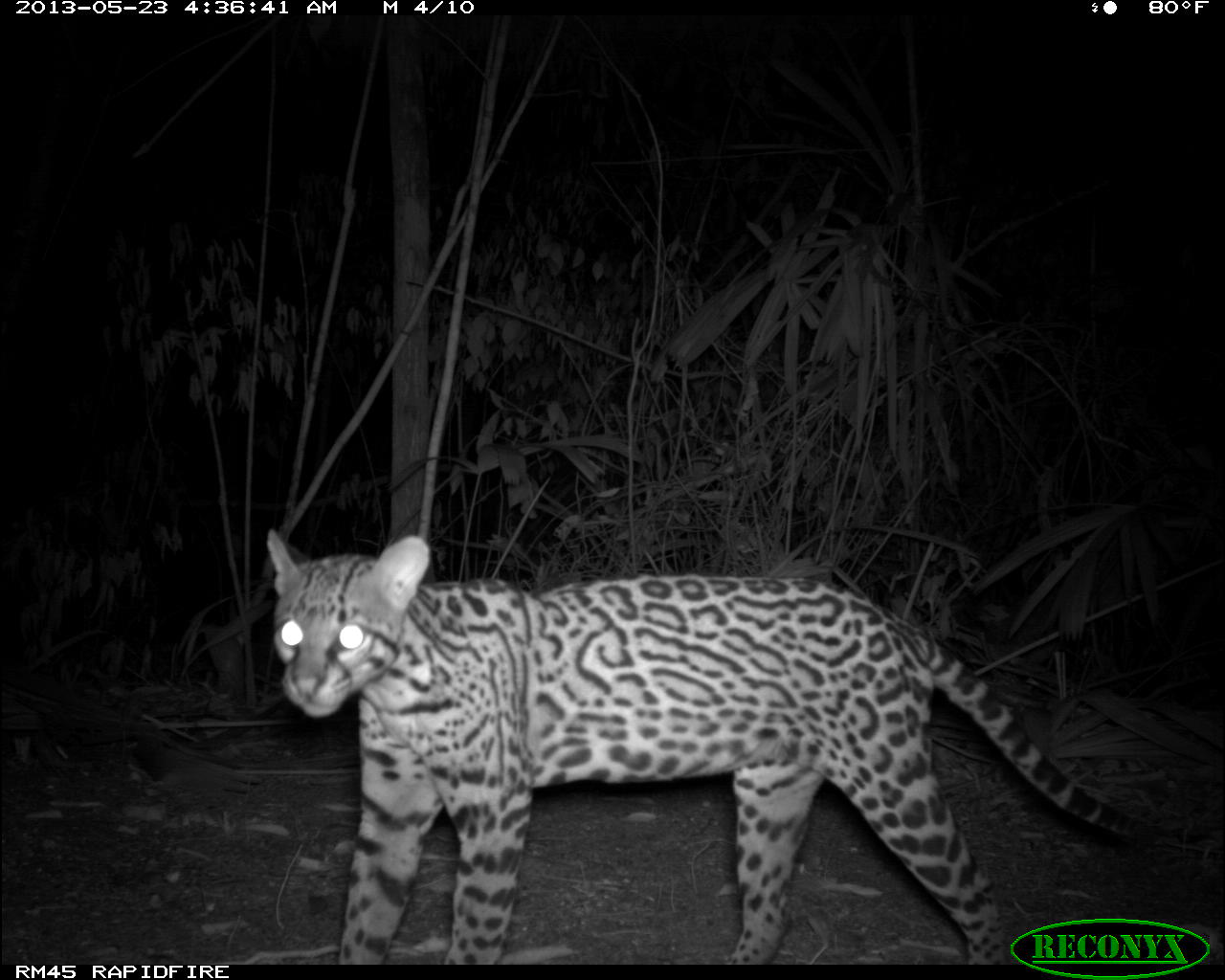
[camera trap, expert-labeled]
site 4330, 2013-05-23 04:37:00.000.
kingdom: Animalia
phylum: Chordata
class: Mammalia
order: Carnivora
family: Felidae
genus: Leopardus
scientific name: Leopardus pardalis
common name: ocelot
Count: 1.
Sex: female.